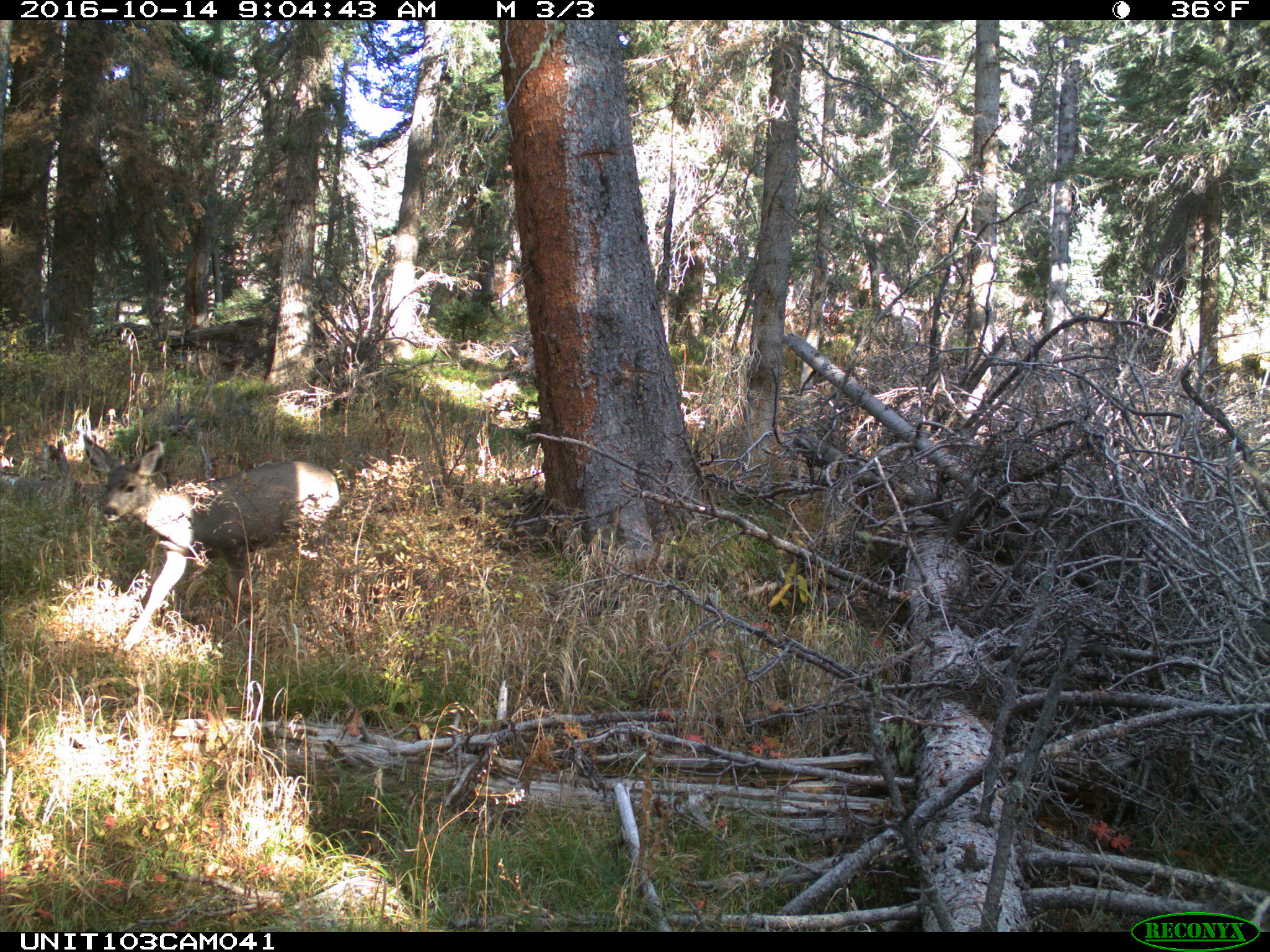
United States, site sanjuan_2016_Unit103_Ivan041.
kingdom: Animalia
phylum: Chordata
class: Mammalia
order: Artiodactyla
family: Cervidae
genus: Odocoileus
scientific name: Odocoileus hemionus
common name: mule deer